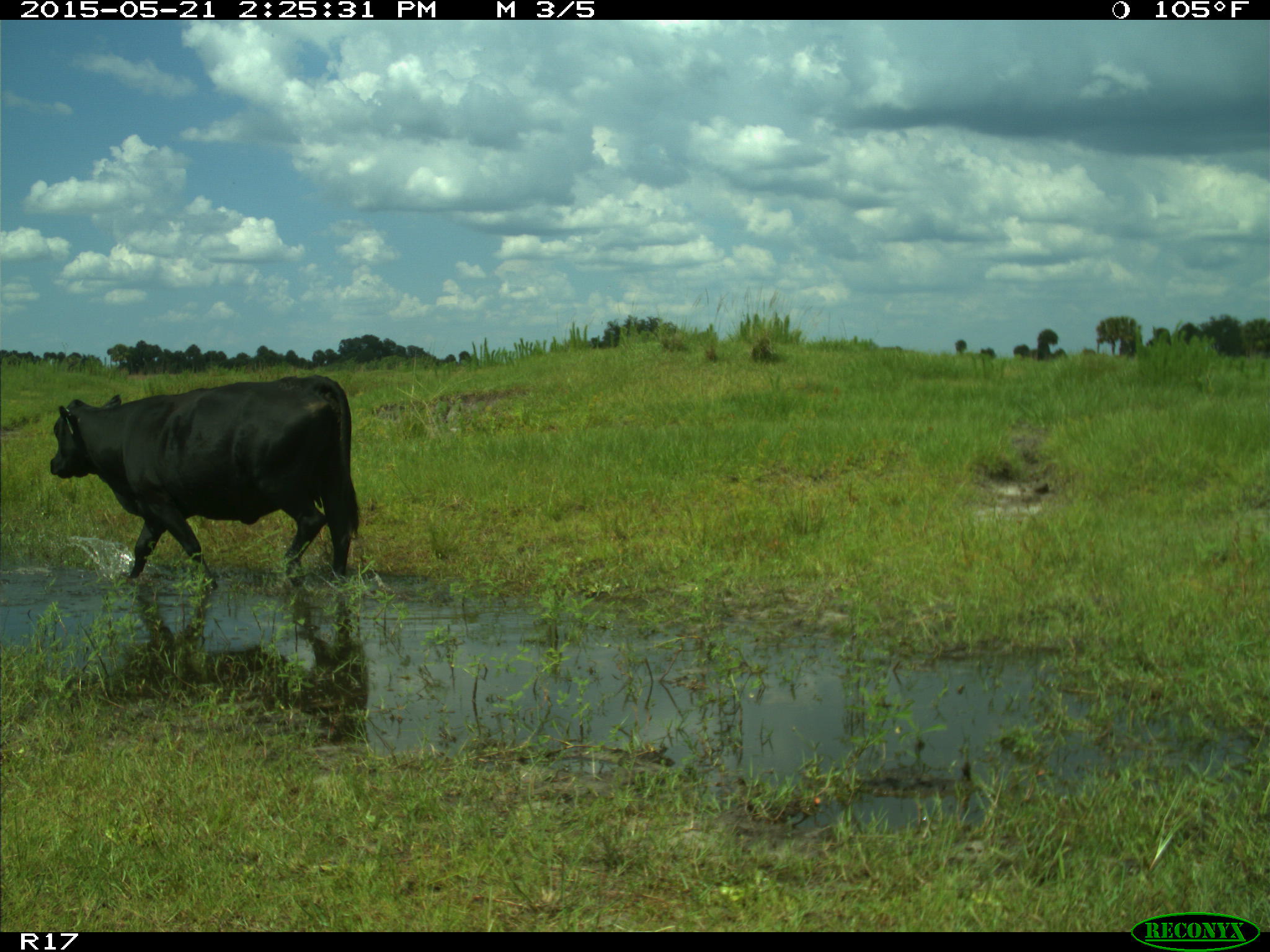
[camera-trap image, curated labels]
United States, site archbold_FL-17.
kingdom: Animalia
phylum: Chordata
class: Mammalia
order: Artiodactyla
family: Bovidae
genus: Bos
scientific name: Bos taurus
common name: domestic cow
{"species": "Bos taurus (domestic cow)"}